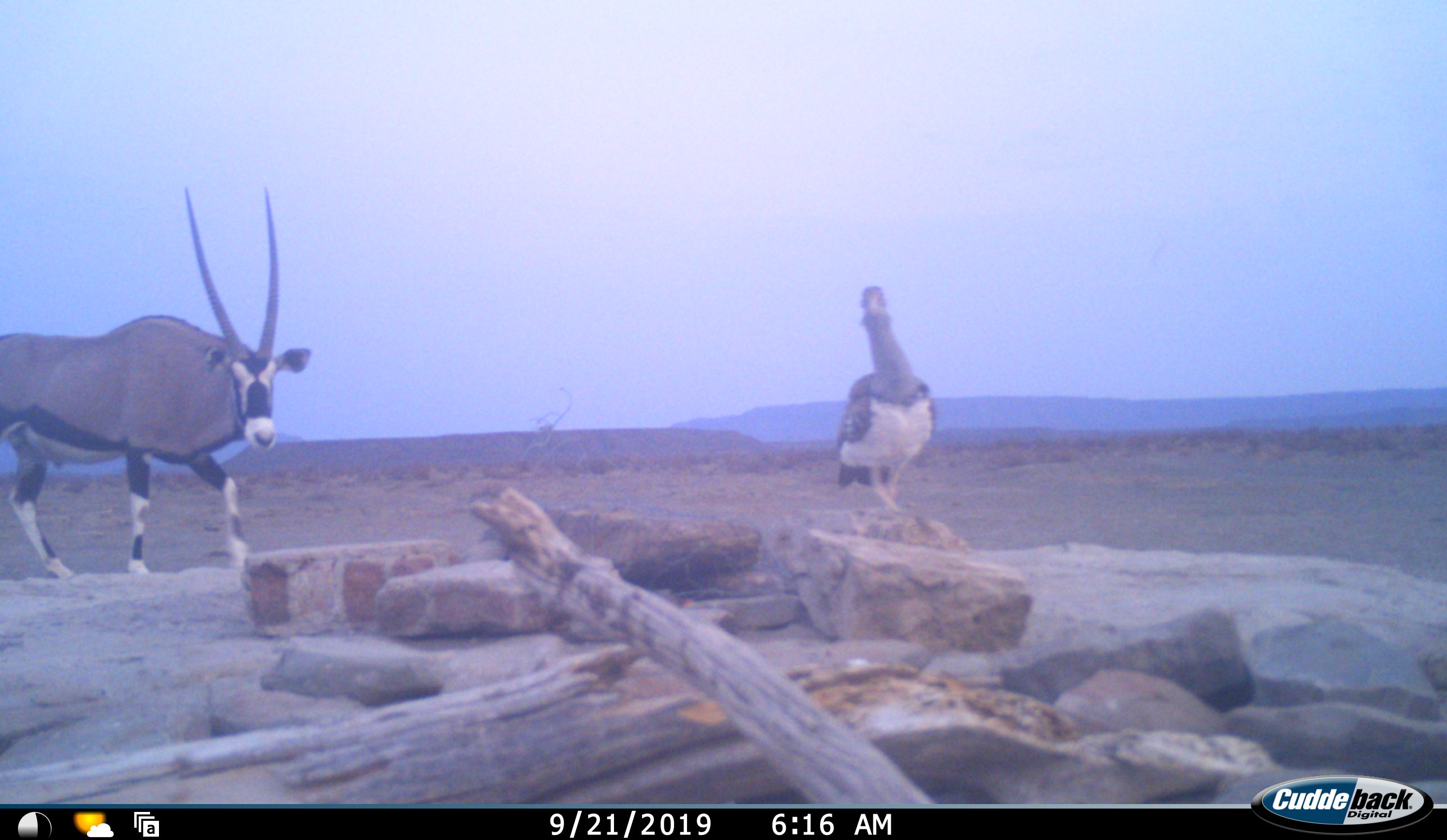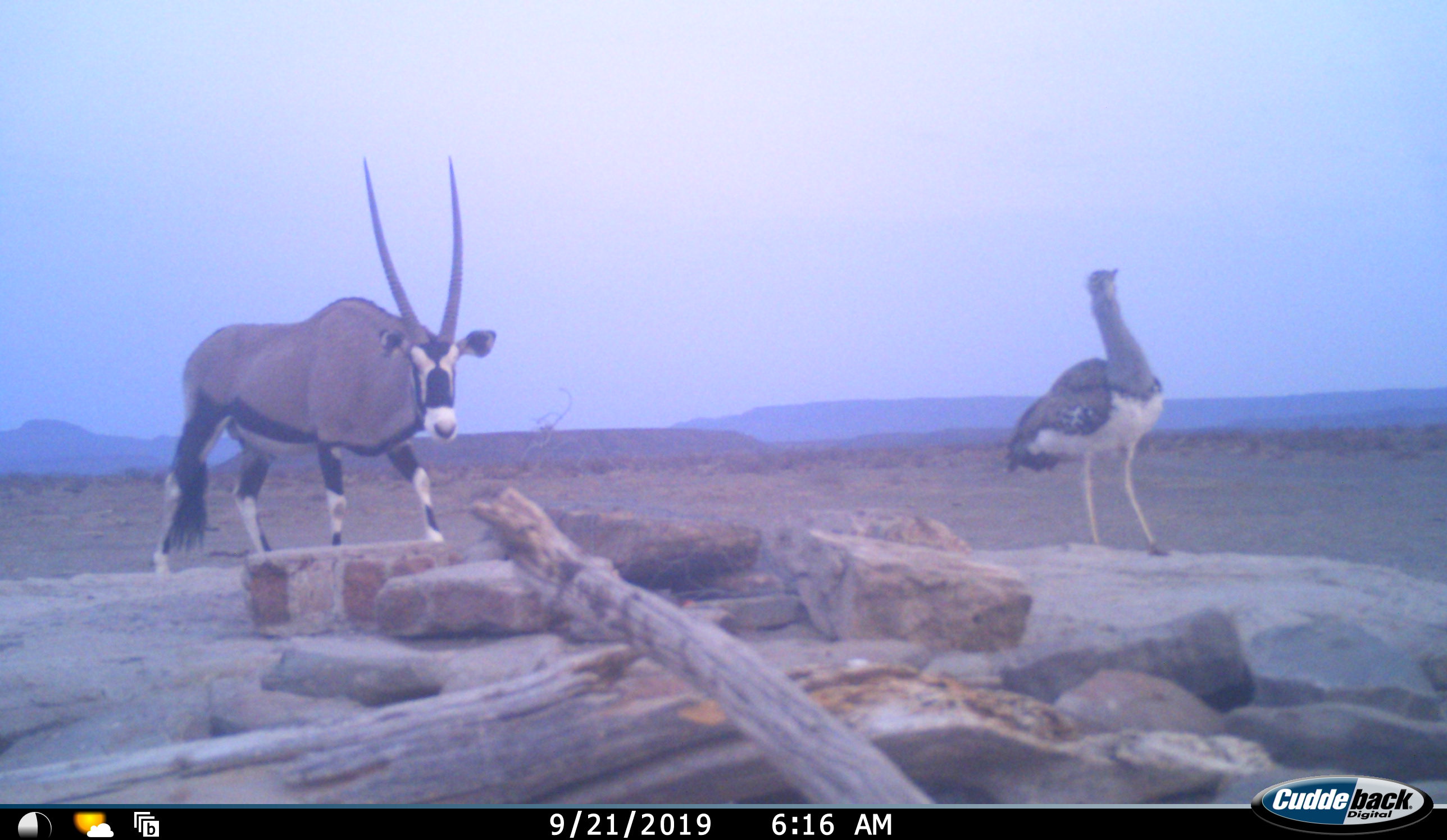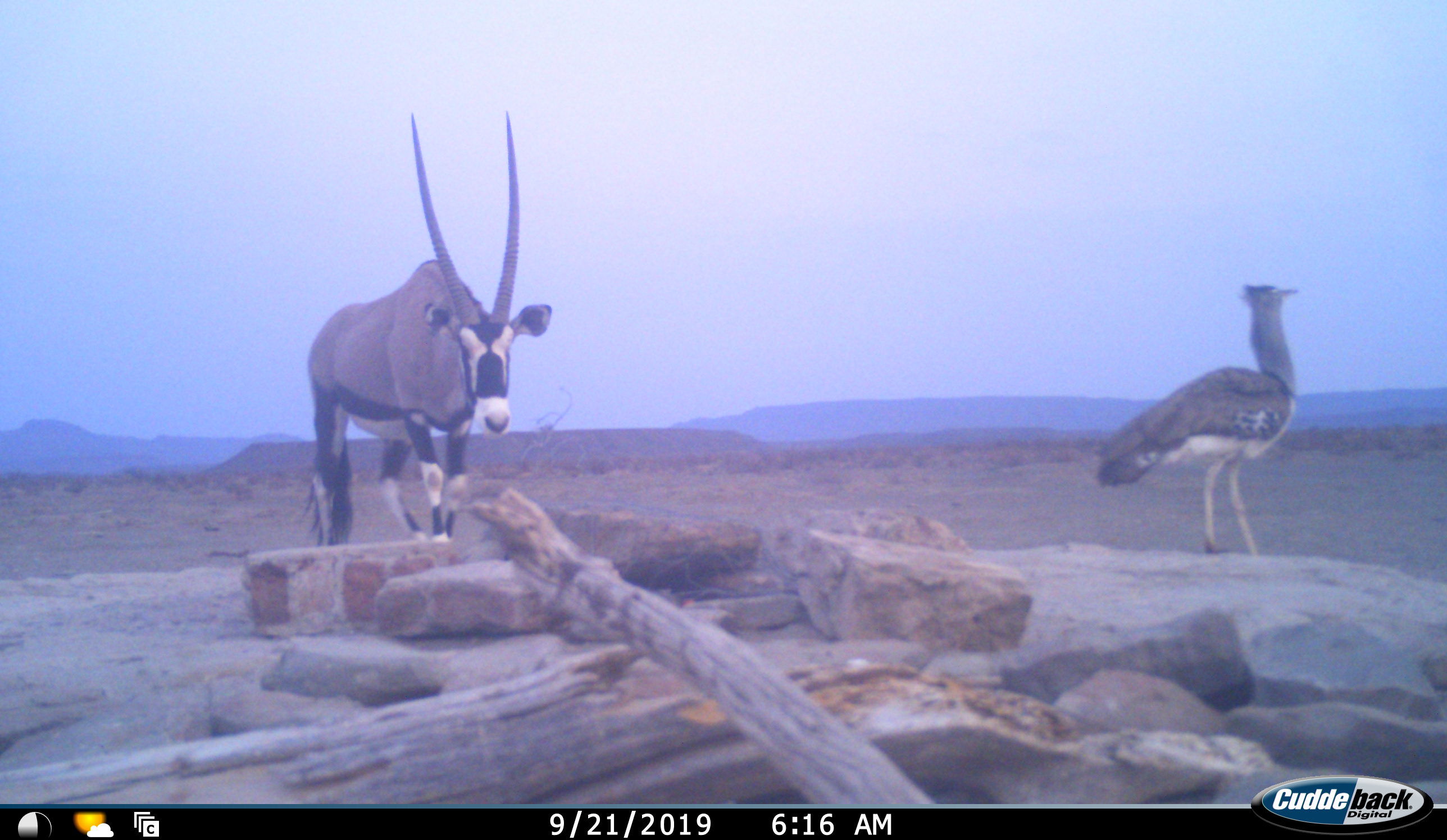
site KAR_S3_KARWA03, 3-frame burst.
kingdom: Animalia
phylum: Chordata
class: Aves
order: Otidiformes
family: Otididae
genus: Ardeotis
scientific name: Ardeotis kori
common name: kori bustard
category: bustardkori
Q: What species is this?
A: Bustardkori (kori bustard) (Ardeotis kori).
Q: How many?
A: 1.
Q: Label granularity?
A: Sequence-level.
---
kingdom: Animalia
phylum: Chordata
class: Mammalia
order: Artiodactyla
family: Bovidae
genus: Oryx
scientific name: Oryx gazella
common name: gemsbok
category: oryx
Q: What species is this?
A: Oryx (gemsbok) (Oryx gazella).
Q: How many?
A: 1.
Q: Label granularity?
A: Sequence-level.